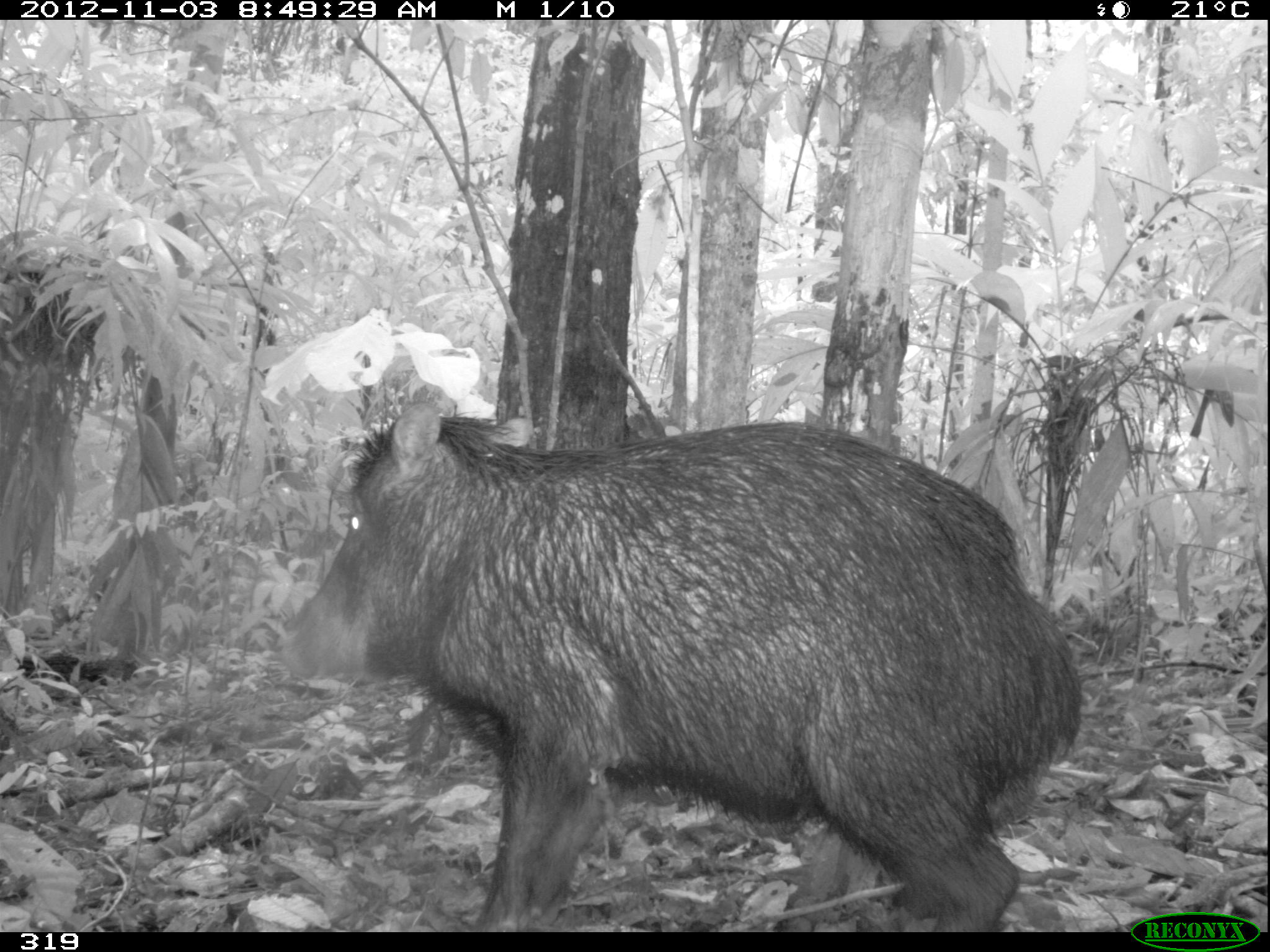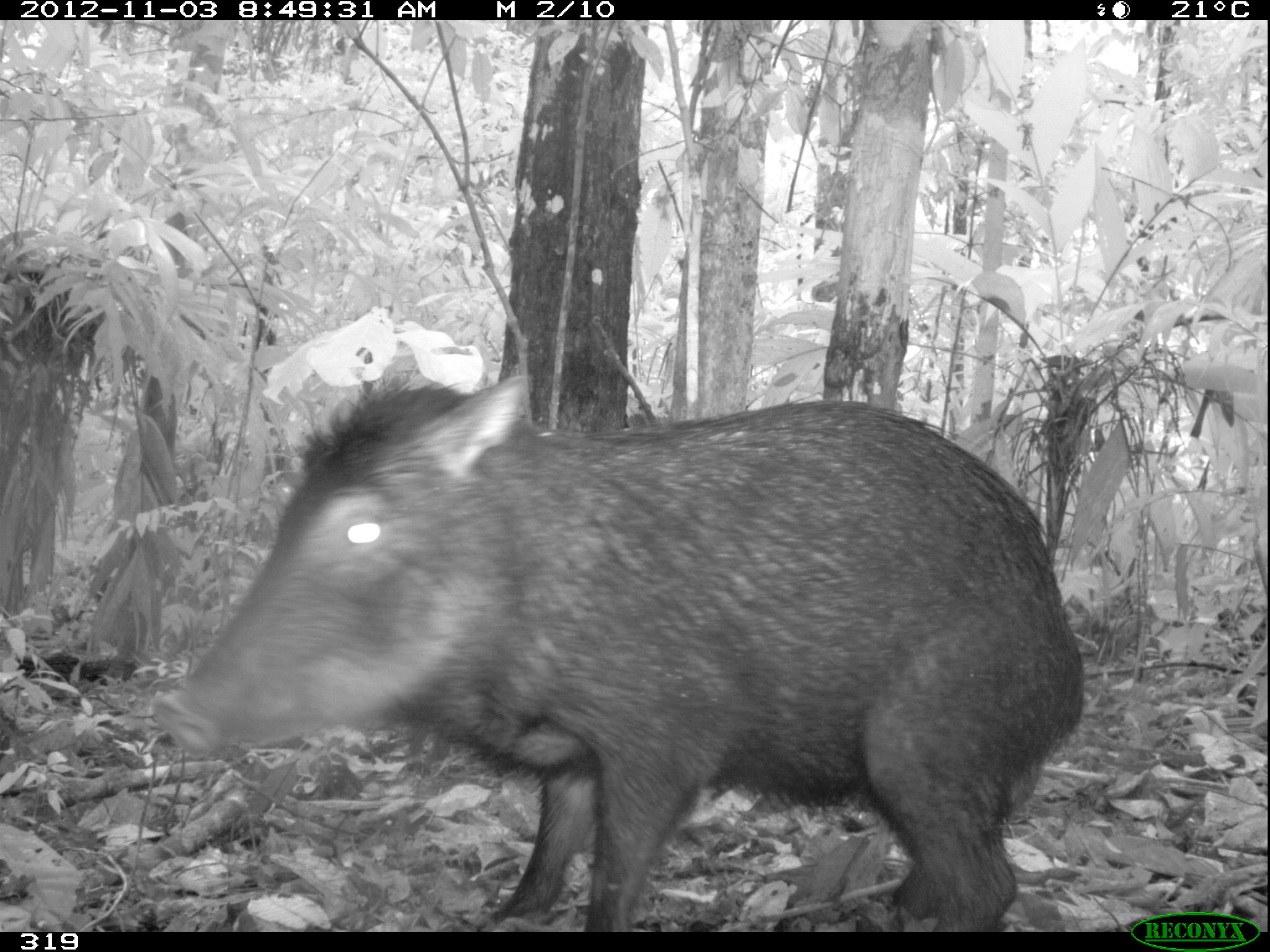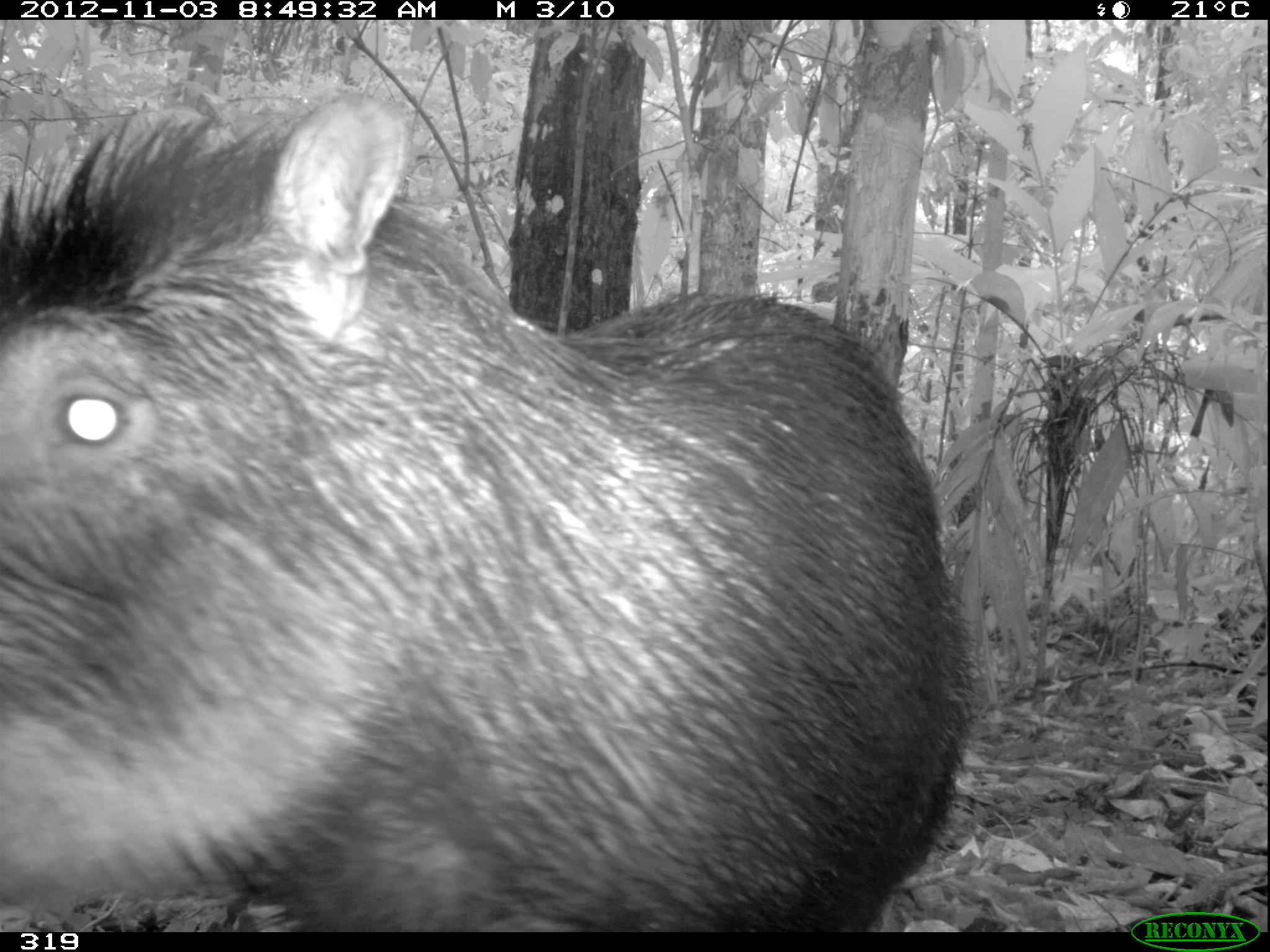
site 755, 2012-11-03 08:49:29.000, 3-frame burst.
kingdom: Animalia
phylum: Chordata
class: Mammalia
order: Artiodactyla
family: Tayassuidae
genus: Tayassu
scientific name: Tayassu pecari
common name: white-lipped peccary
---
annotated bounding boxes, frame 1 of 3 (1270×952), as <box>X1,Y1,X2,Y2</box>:
tayassu pecari: <box>271,362,1083,932</box>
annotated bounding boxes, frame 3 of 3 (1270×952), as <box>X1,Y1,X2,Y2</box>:
tayassu pecari: <box>0,89,985,932</box>